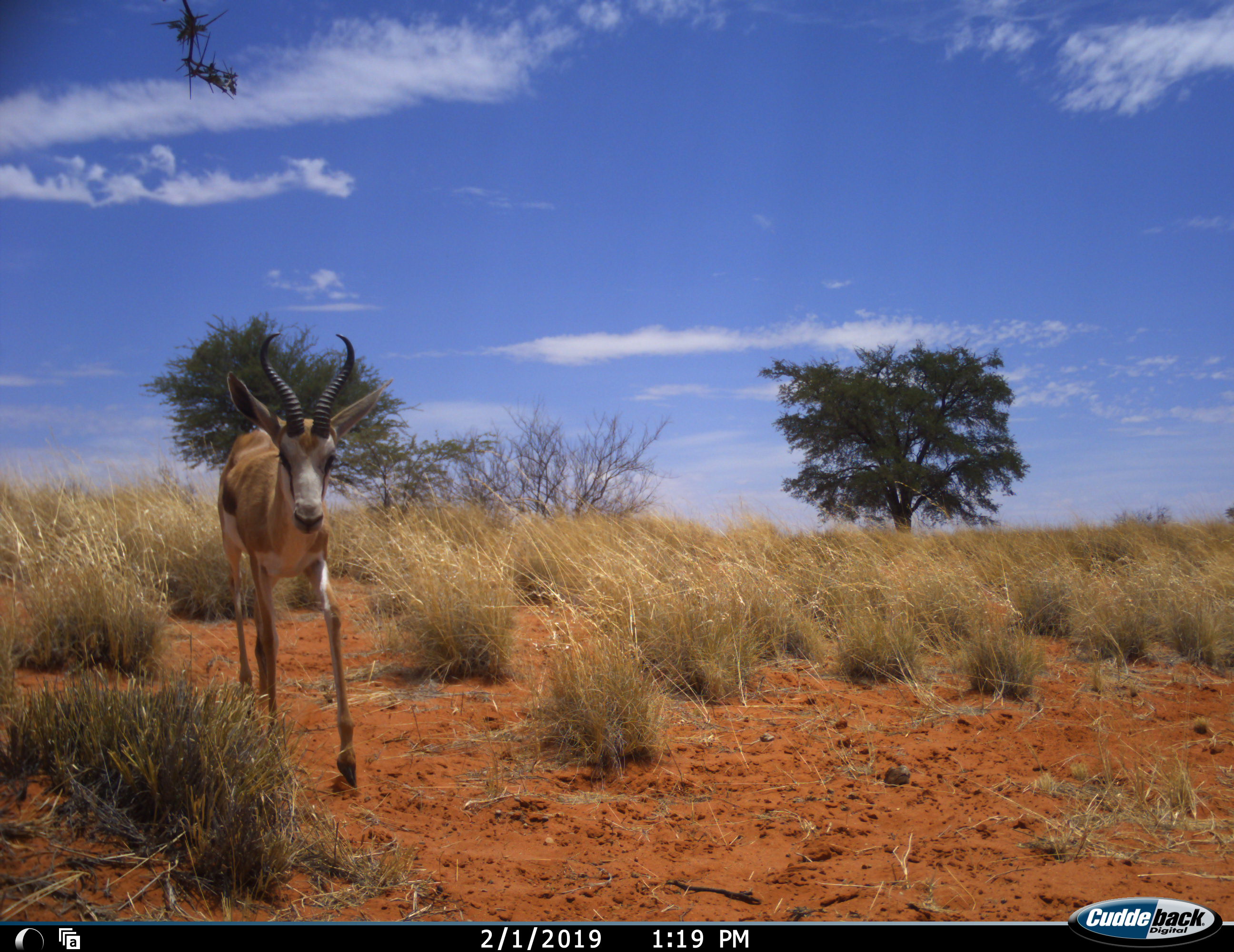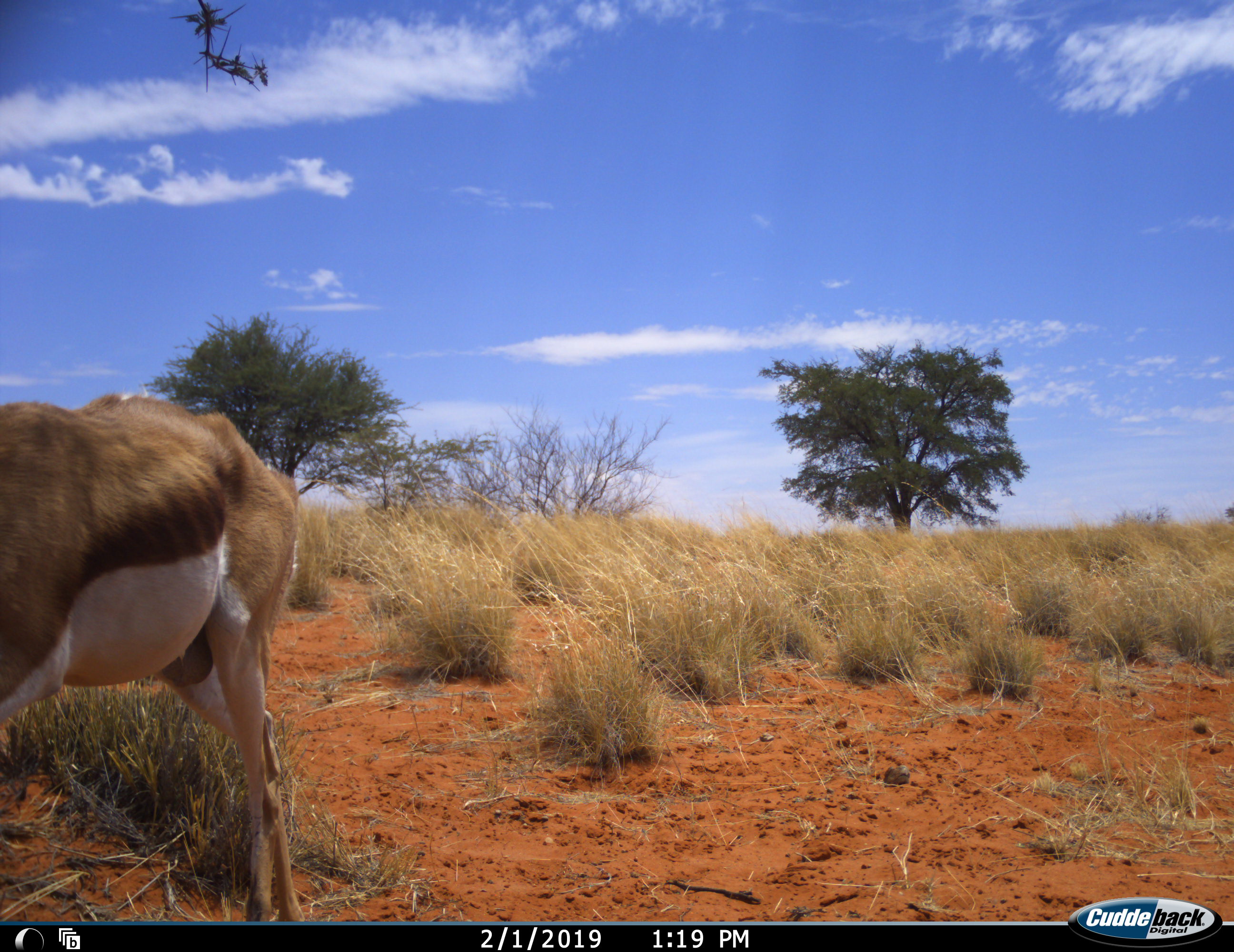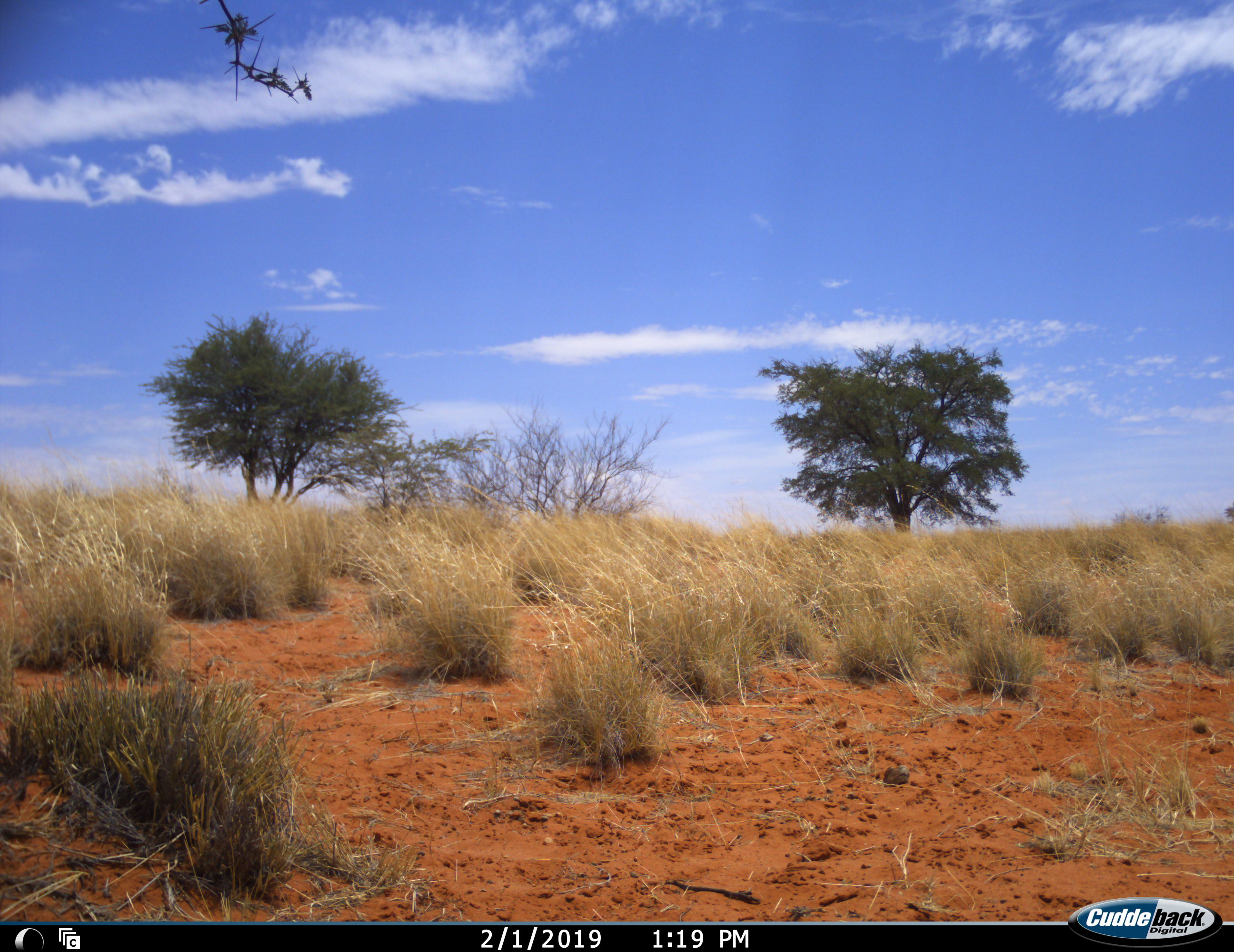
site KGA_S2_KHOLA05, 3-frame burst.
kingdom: Animalia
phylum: Chordata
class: Mammalia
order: Artiodactyla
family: Bovidae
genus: Antidorcas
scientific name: Antidorcas marsupialis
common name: springbok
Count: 1.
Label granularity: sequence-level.